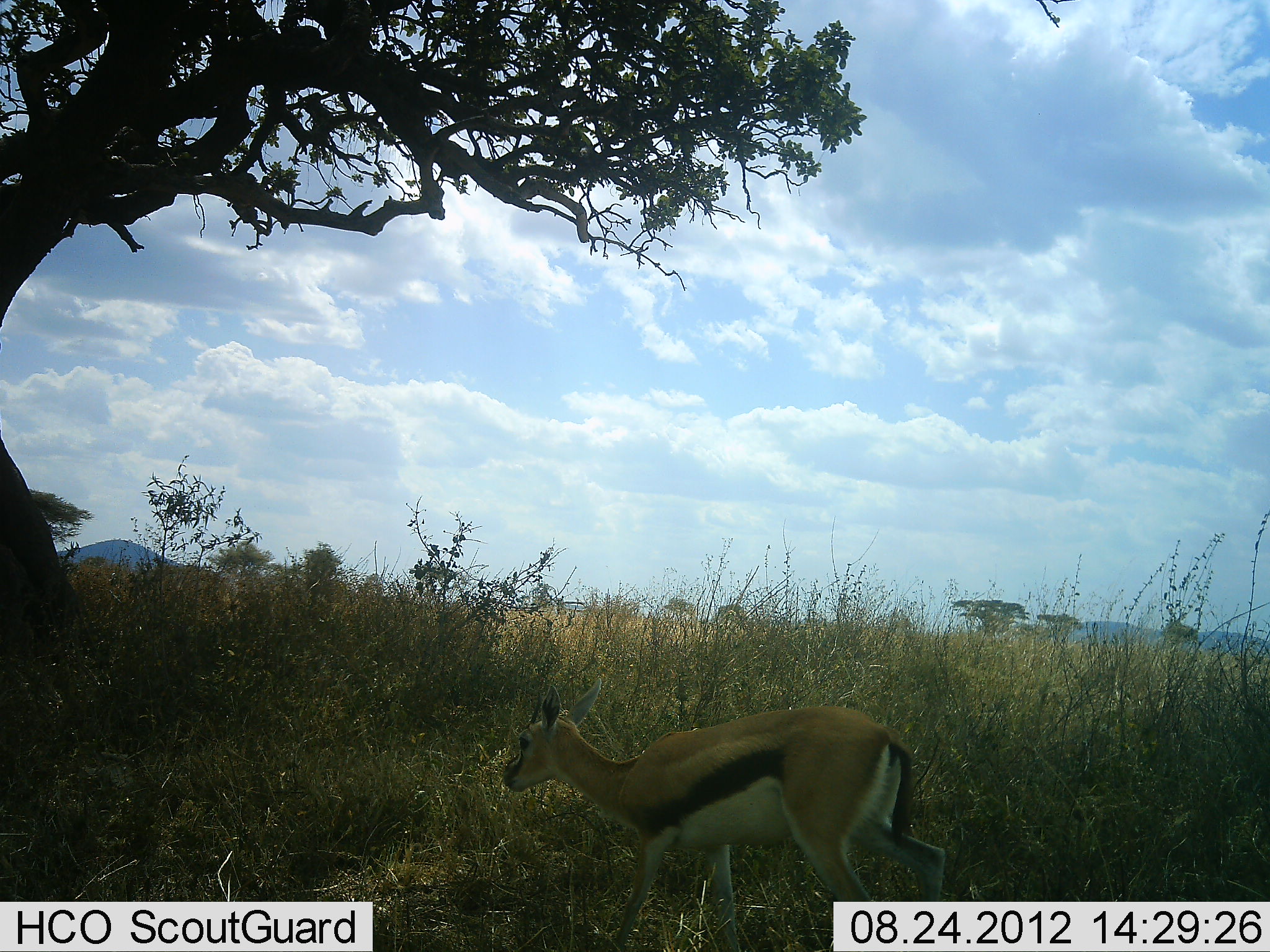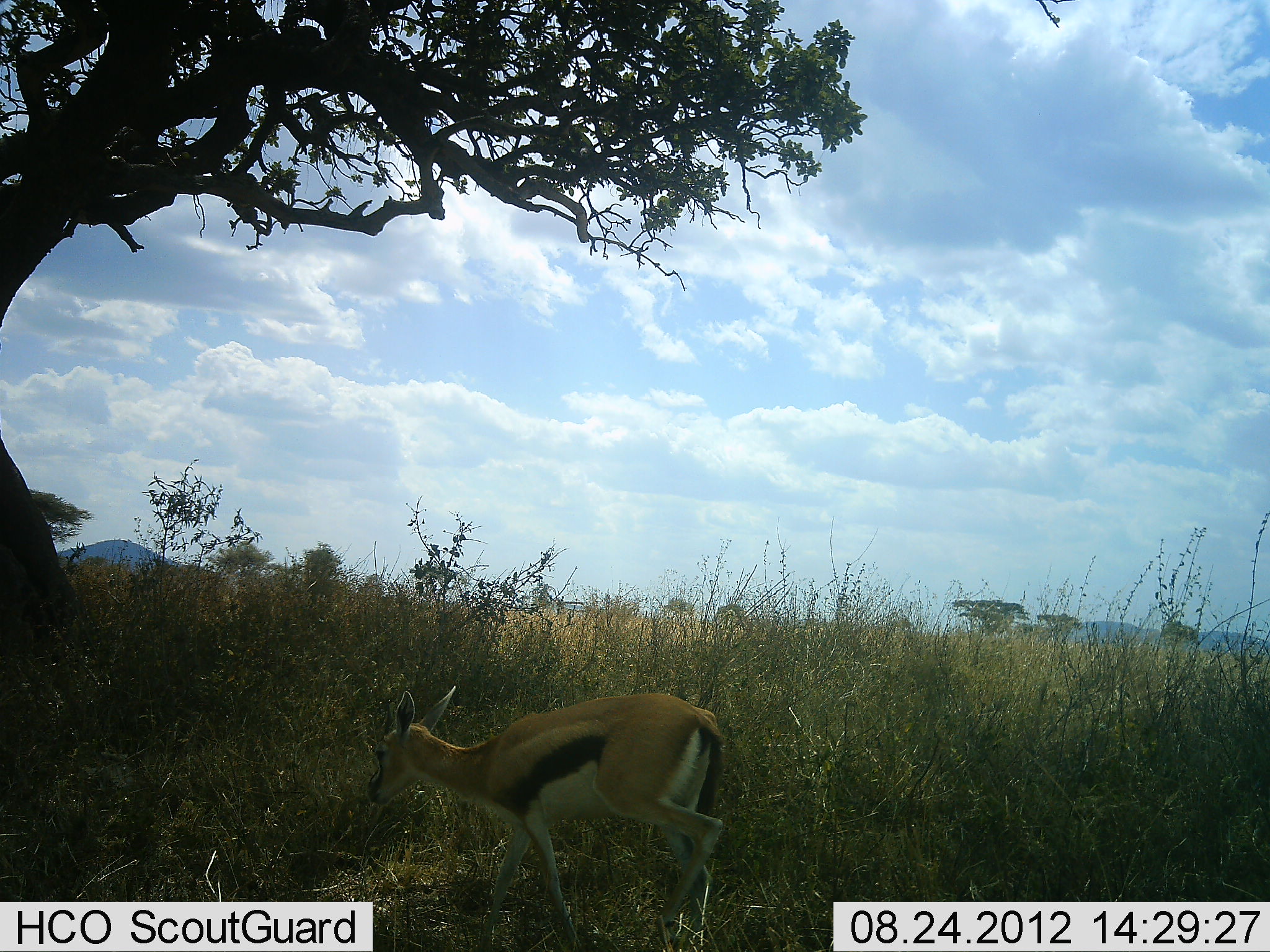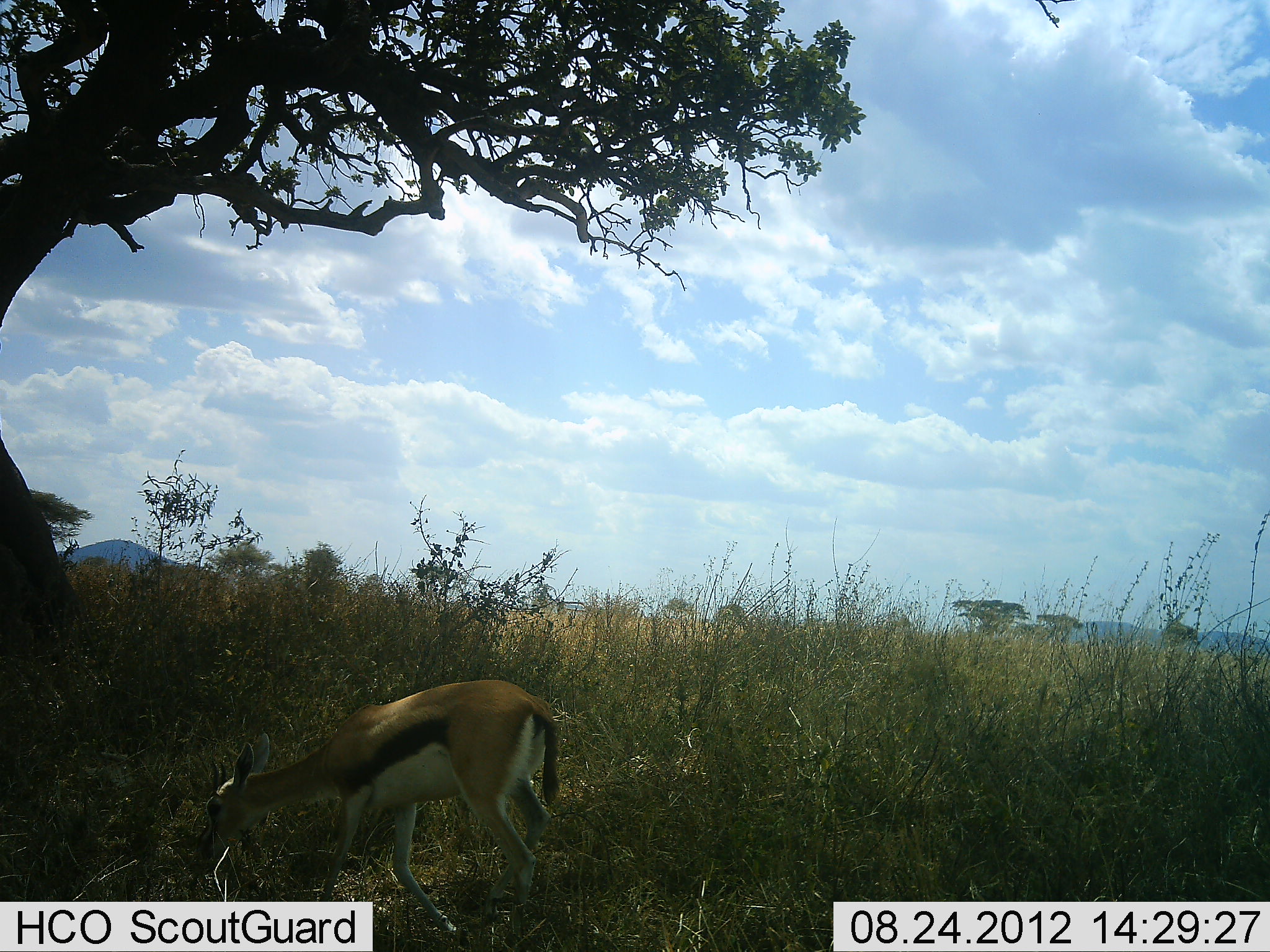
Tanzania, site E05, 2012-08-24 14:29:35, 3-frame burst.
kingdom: Animalia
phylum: Chordata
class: Mammalia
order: Artiodactyla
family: Bovidae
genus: Eudorcas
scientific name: Eudorcas thomsonii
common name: thomson's gazelle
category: gazellethomsons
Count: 1.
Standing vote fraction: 0%.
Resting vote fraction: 0%.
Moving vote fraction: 80%.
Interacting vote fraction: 0%.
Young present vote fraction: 10%.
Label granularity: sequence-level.